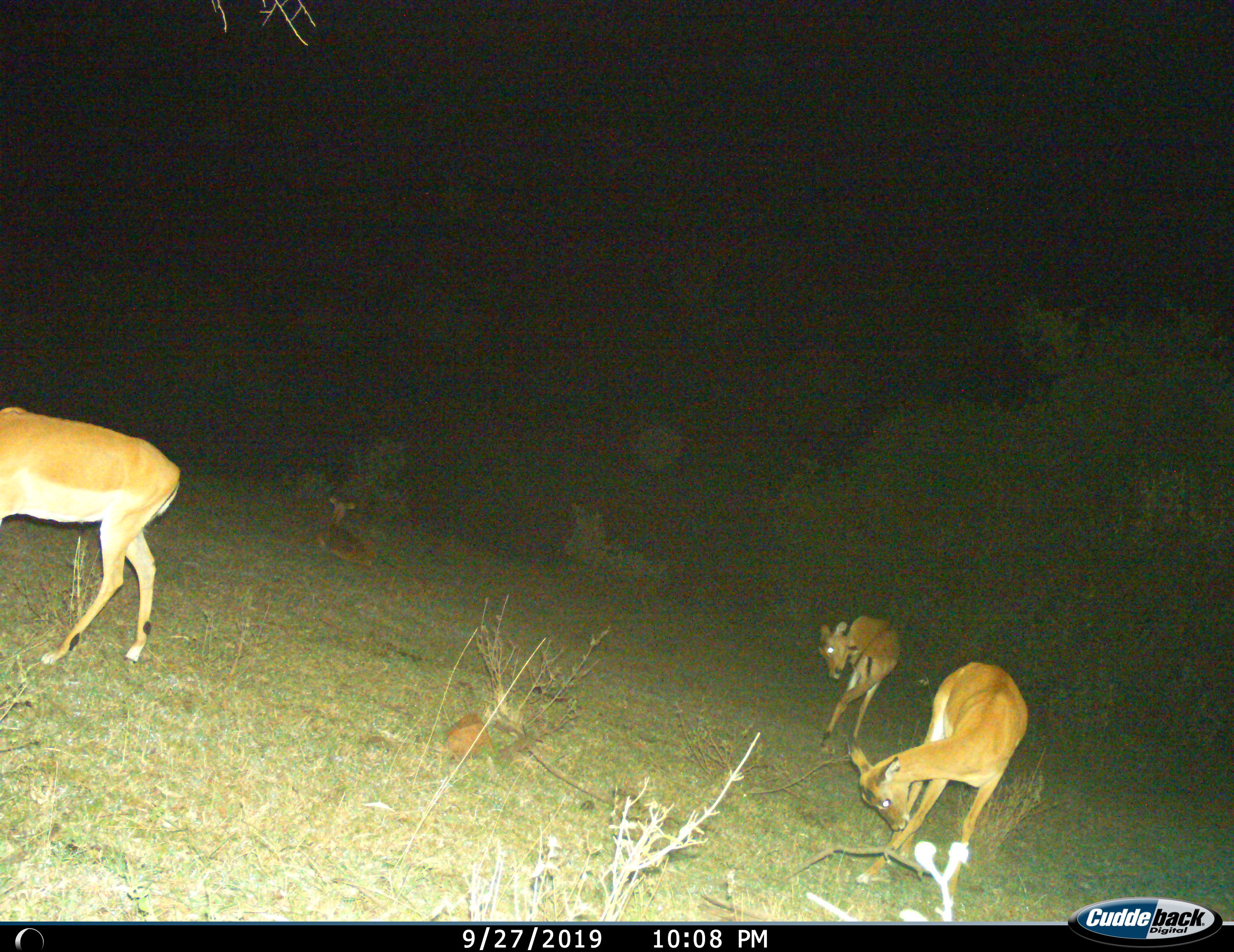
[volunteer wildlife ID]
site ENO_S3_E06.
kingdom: Animalia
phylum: Chordata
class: Mammalia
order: Artiodactyla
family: Bovidae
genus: Aepyceros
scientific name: Aepyceros melampus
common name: impala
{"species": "impala (Aepyceros melampus)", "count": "4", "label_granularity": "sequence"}